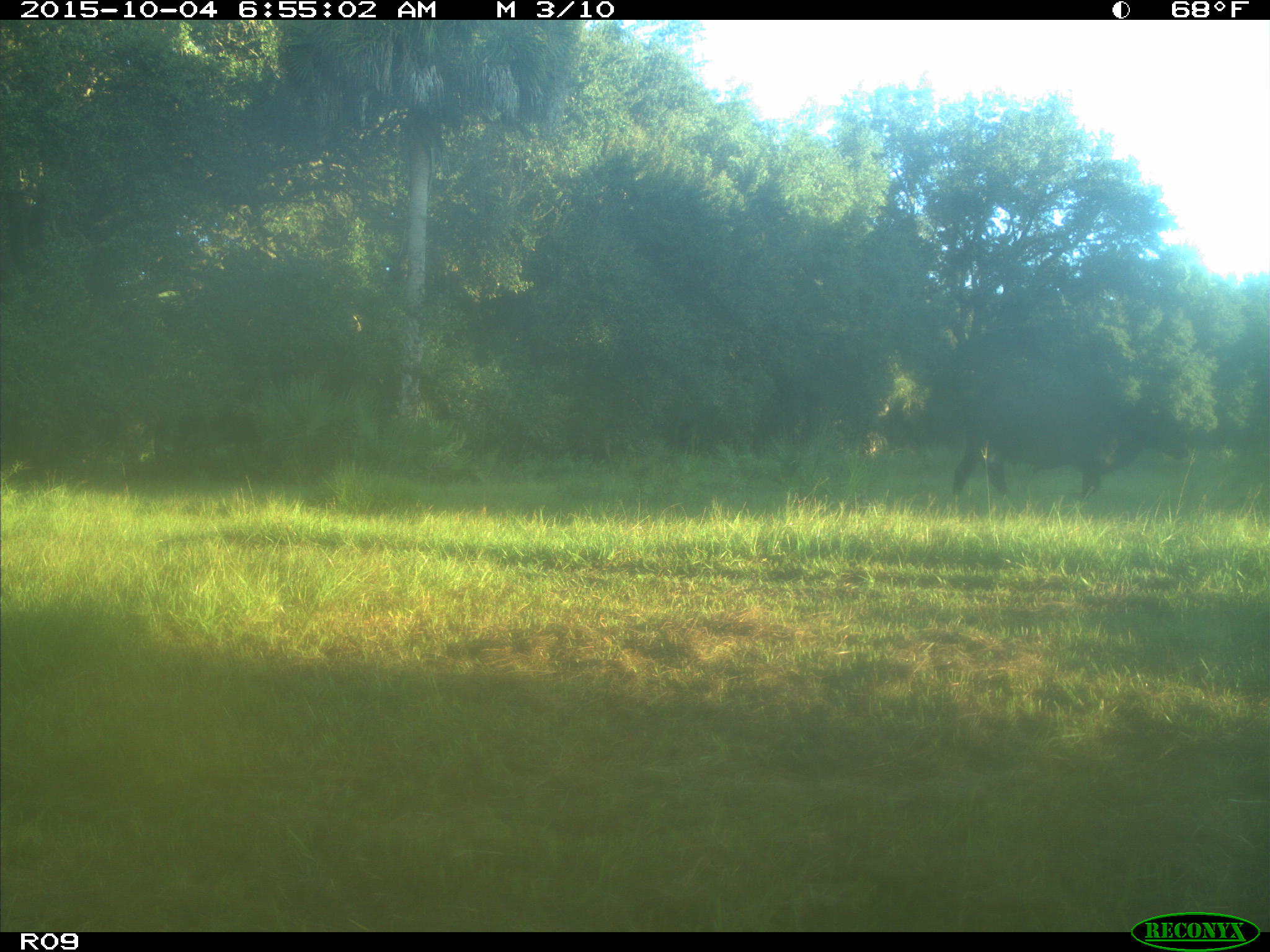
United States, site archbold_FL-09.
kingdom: Animalia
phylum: Chordata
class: Mammalia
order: Artiodactyla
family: Bovidae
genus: Bos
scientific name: Bos taurus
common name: domestic cow